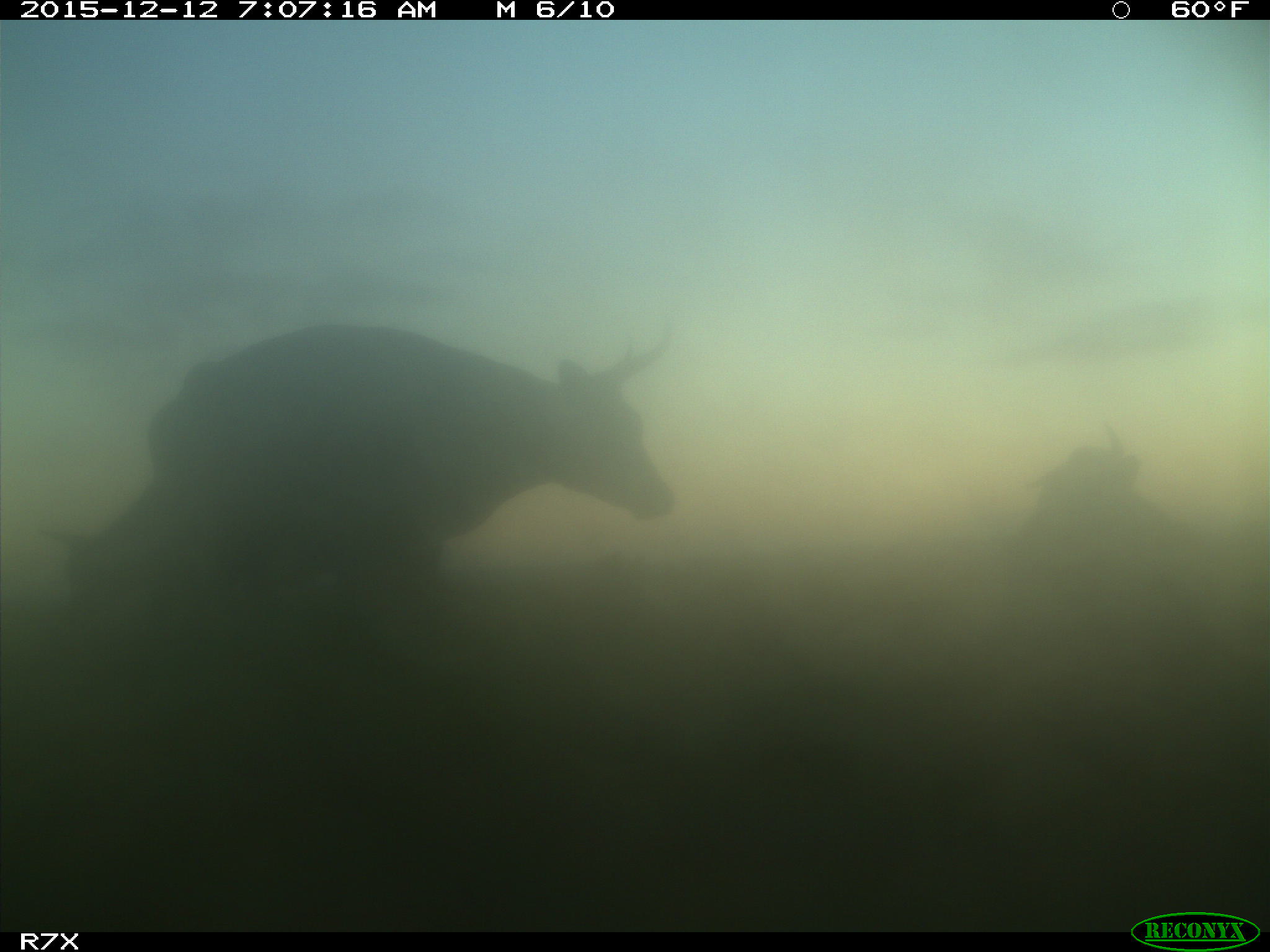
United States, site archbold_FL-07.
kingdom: Animalia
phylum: Chordata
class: Mammalia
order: Artiodactyla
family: Bovidae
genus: Bos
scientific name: Bos taurus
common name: domestic cow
Bos taurus (domestic cow).